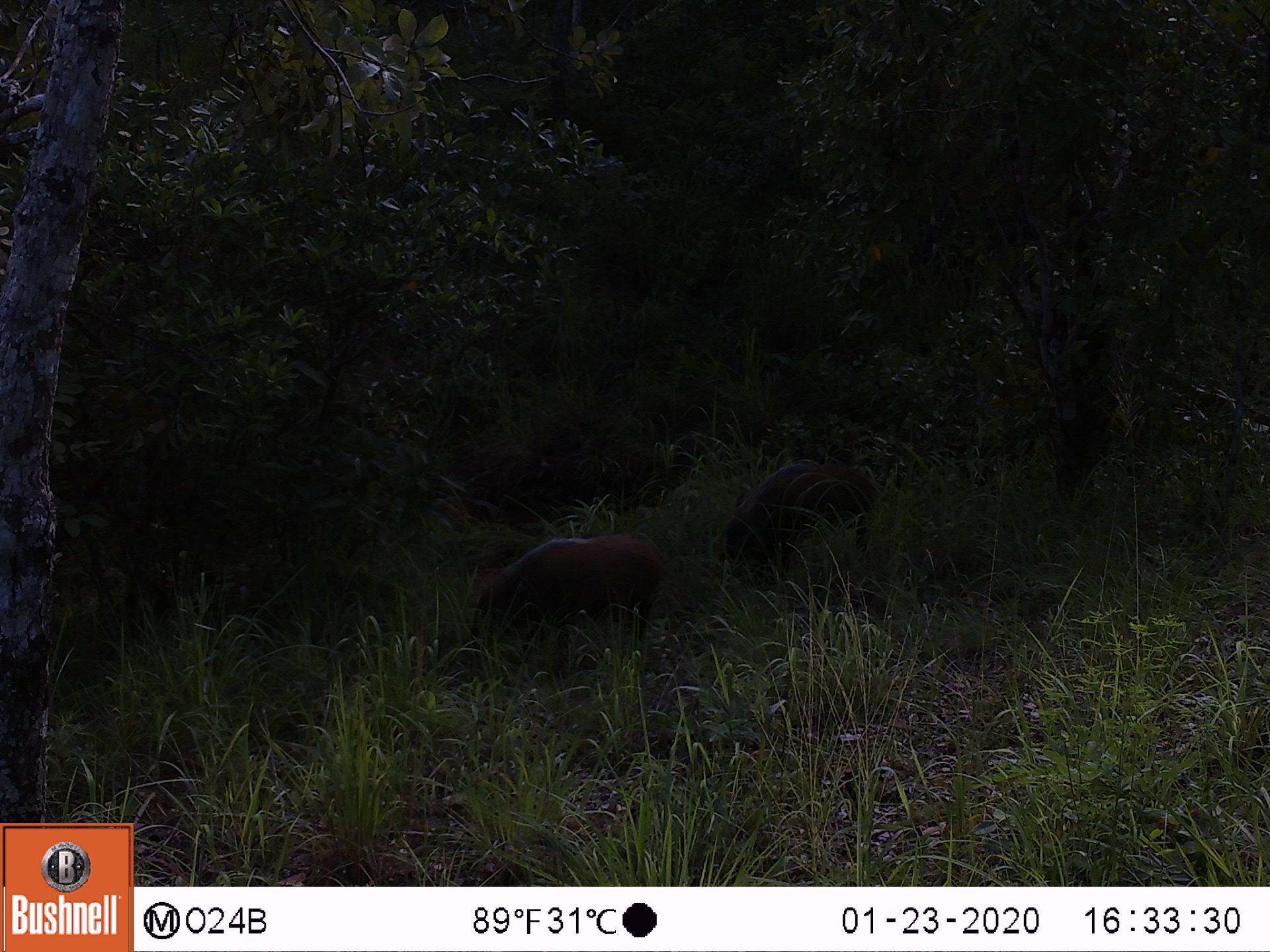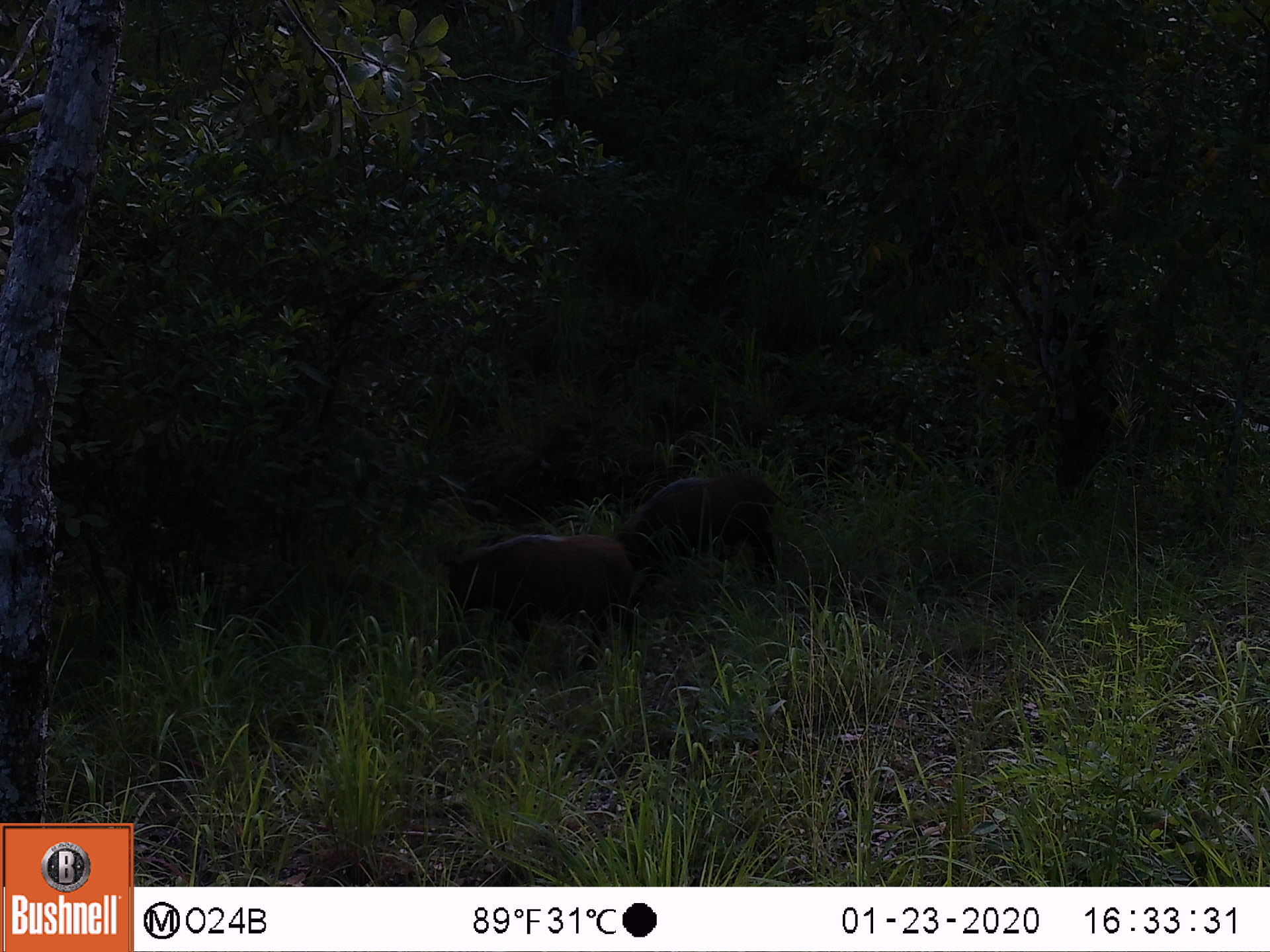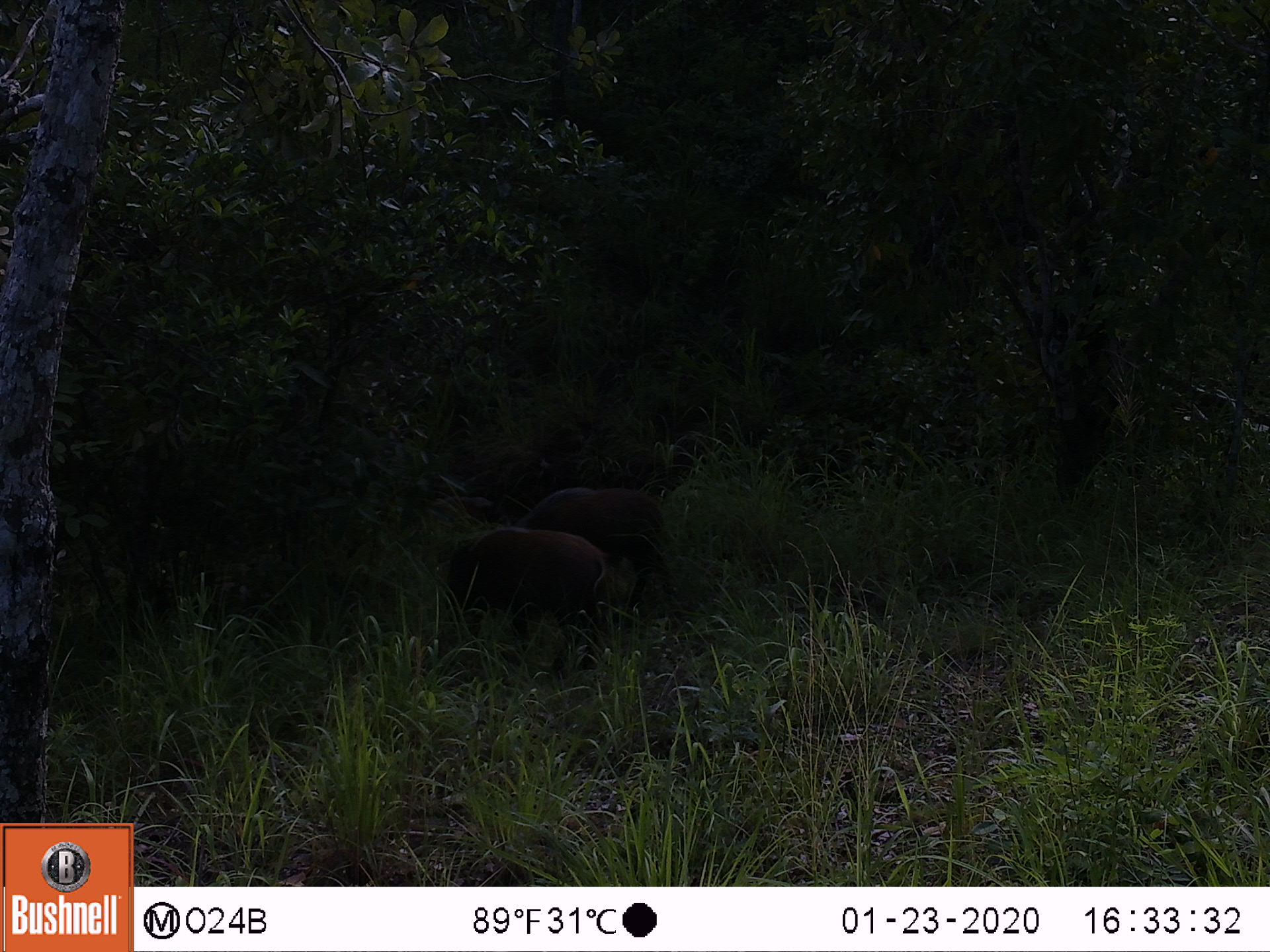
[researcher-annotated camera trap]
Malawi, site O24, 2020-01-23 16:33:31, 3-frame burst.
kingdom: Animalia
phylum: Chordata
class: Mammalia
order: Artiodactyla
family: Suidae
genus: Potamochoerus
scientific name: Potamochoerus larvatus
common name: bushpig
Bushpig (Potamochoerus larvatus), count 3.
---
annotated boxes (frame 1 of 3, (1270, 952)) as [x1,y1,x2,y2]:
bushpig: [455,525,679,673]; [713,448,897,601]; [191,566,417,662]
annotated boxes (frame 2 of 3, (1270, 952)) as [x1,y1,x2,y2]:
bushpig: [422,535,646,670]; [609,458,783,616]; [194,561,419,655]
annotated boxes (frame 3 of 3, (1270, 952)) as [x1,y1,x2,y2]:
bushpig: [500,478,684,612]; [437,520,613,650]; [198,555,406,663]